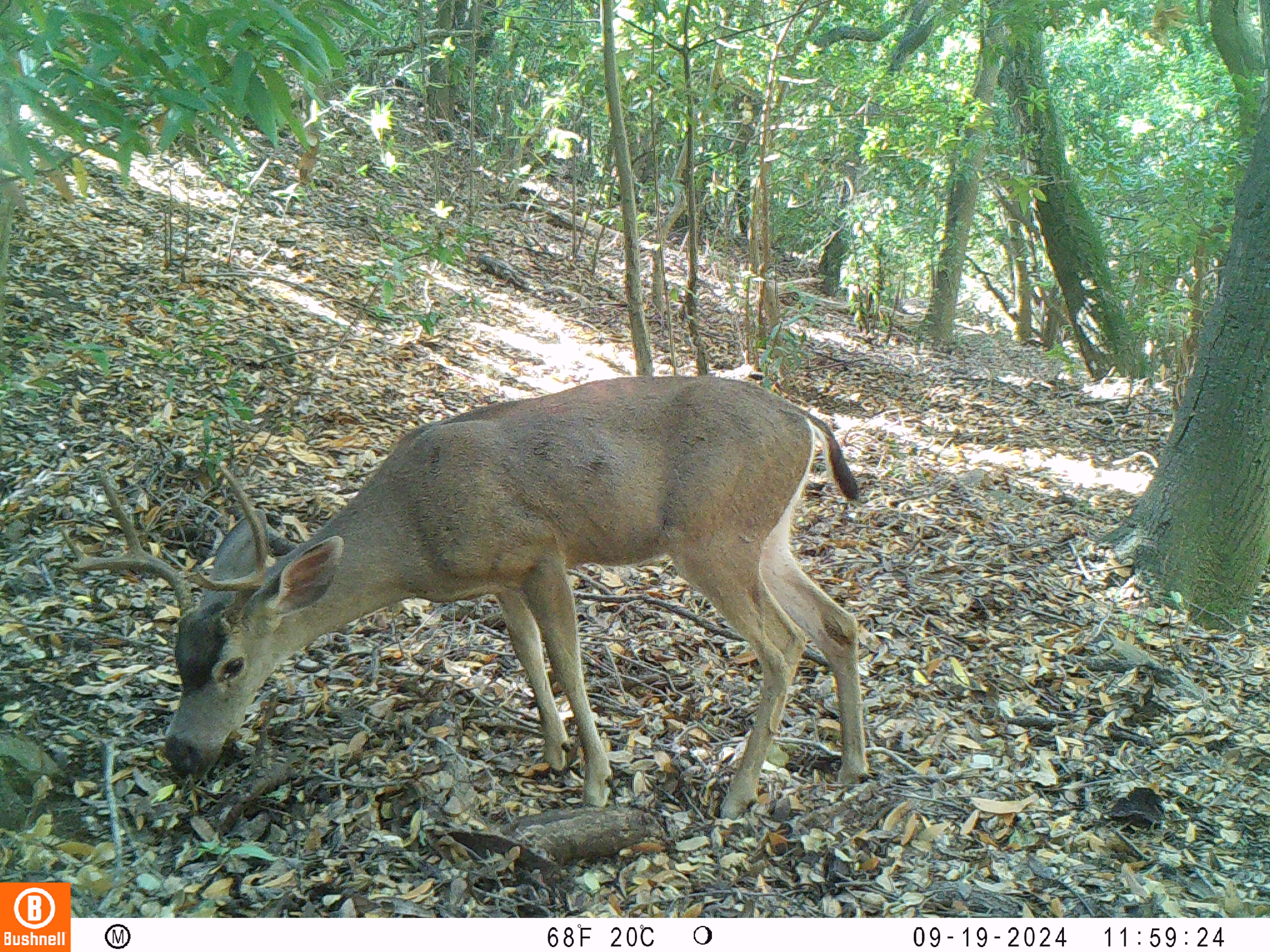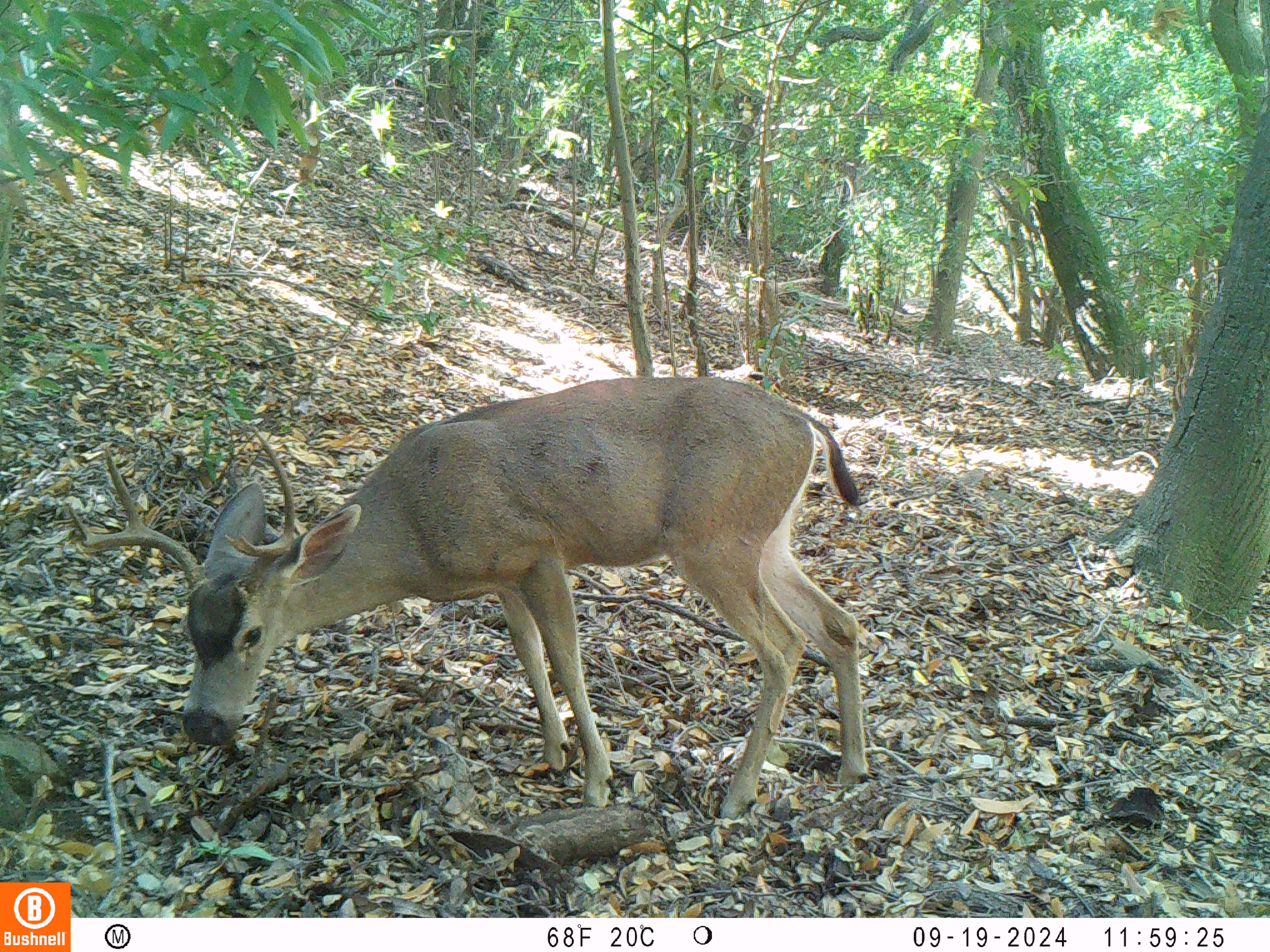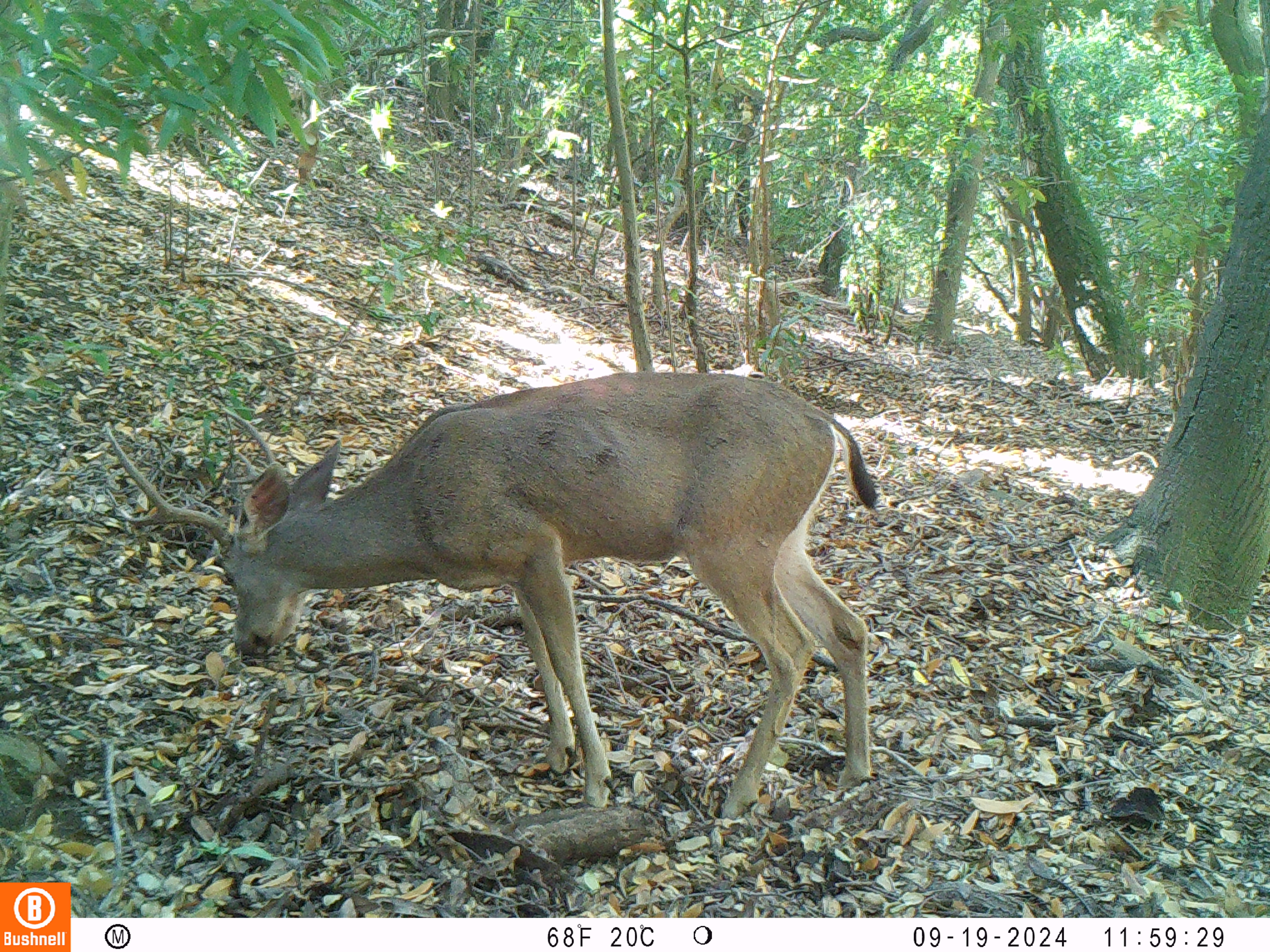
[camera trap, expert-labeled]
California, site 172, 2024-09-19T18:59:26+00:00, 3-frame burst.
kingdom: Animalia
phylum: Chordata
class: Mammalia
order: Artiodactyla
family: Cervidae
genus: Odocoileus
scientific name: Odocoileus hemionus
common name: mule deer